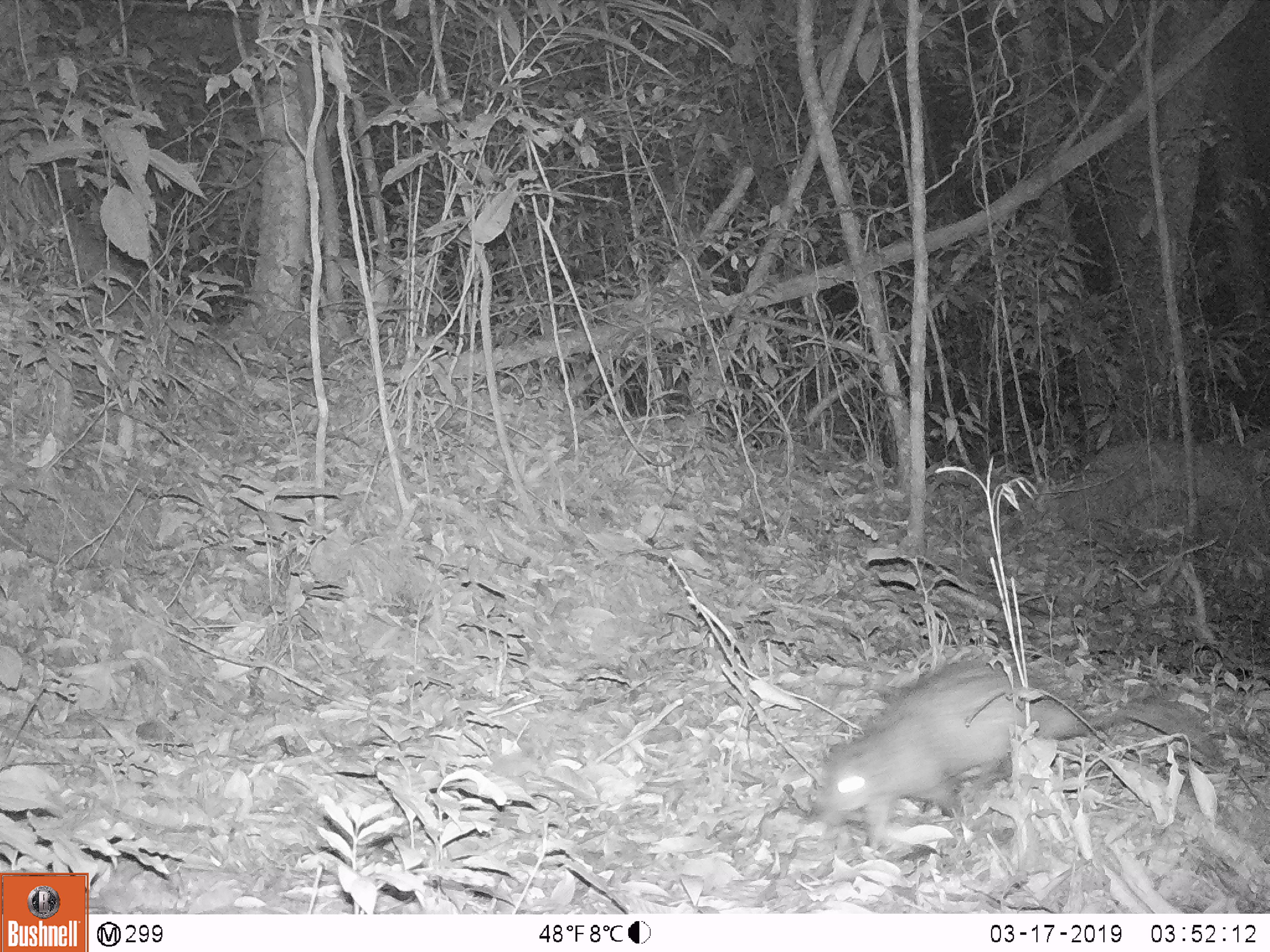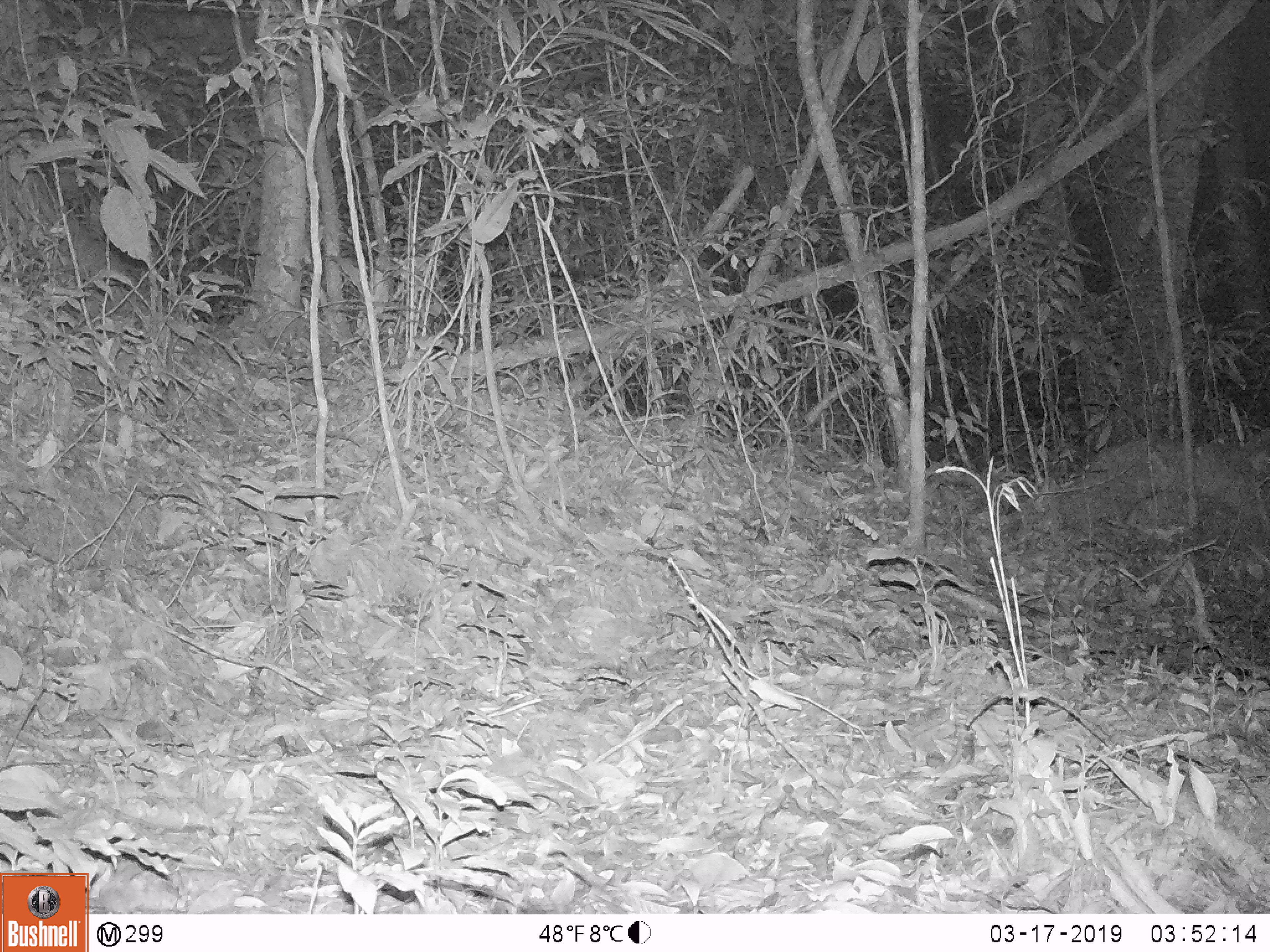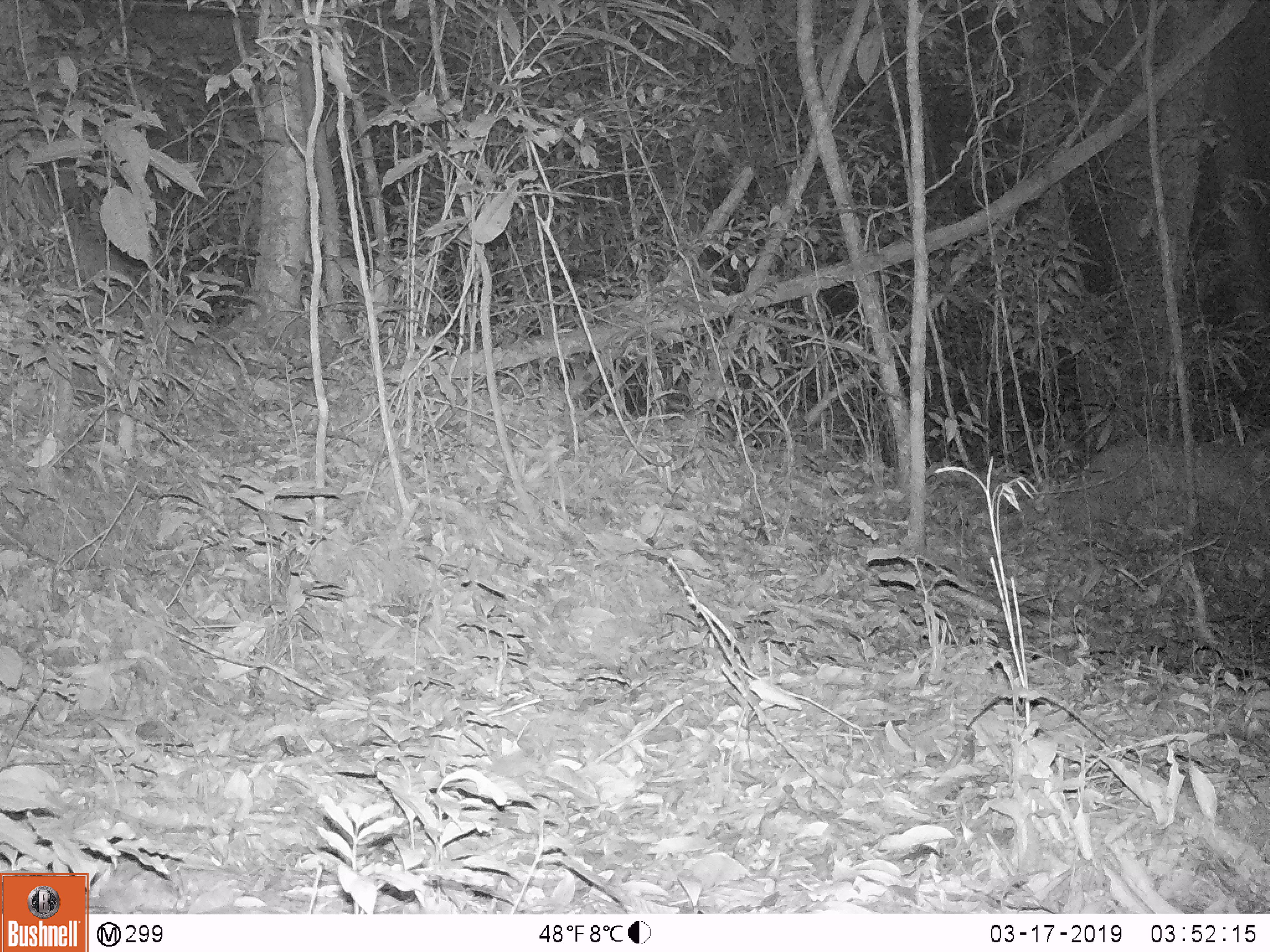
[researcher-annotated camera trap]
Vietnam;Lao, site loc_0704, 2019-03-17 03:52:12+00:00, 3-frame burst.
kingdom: Animalia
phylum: Chordata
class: Mammalia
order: Rodentia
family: Hystricidae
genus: Atherurus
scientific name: Atherurus macrourus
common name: asiatic brush-tailed porcupine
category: asiatic brush tailed porcupine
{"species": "asiatic brush tailed porcupine (asiatic brush-tailed porcupine) (Atherurus macrourus)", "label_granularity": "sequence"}